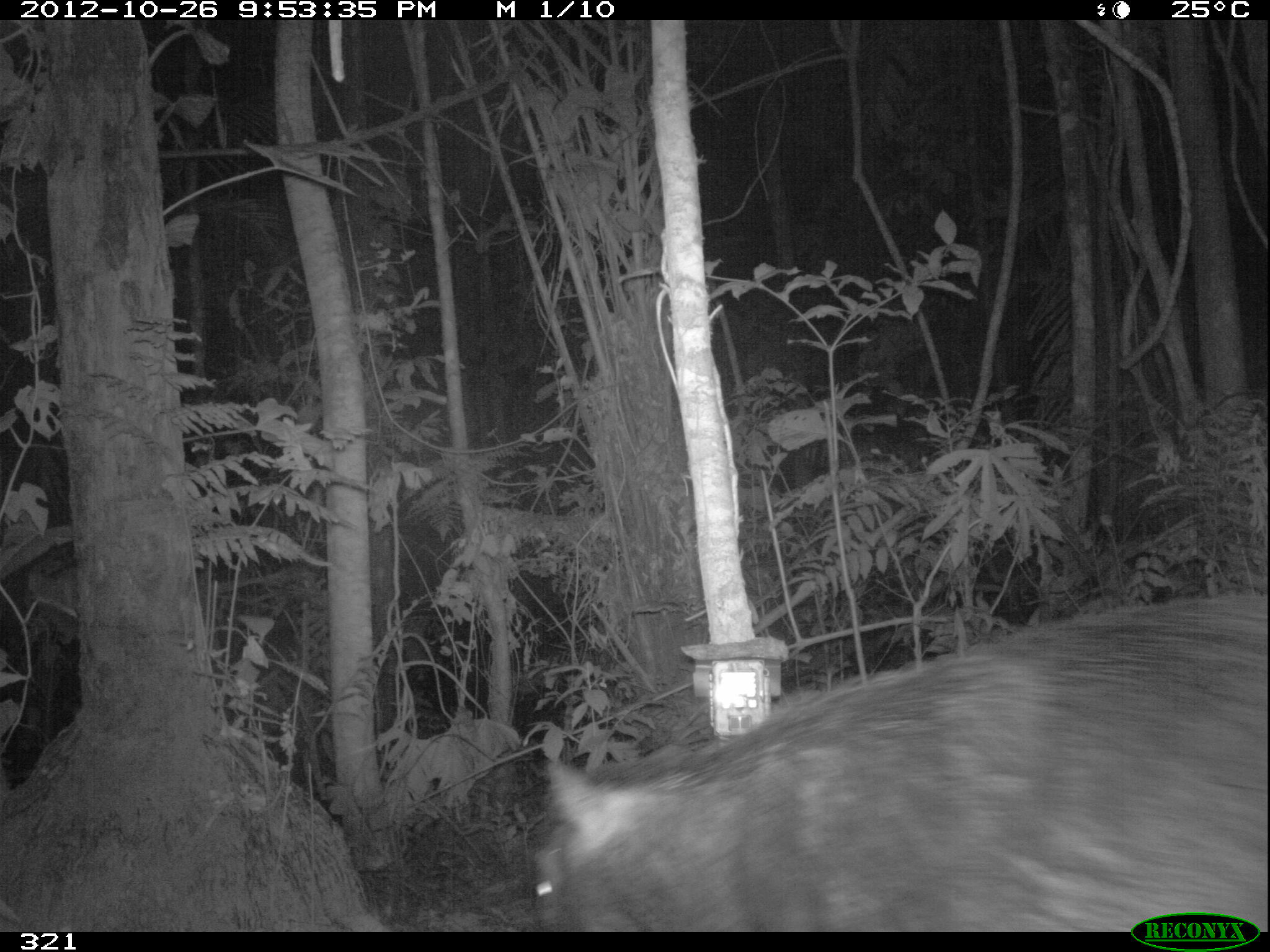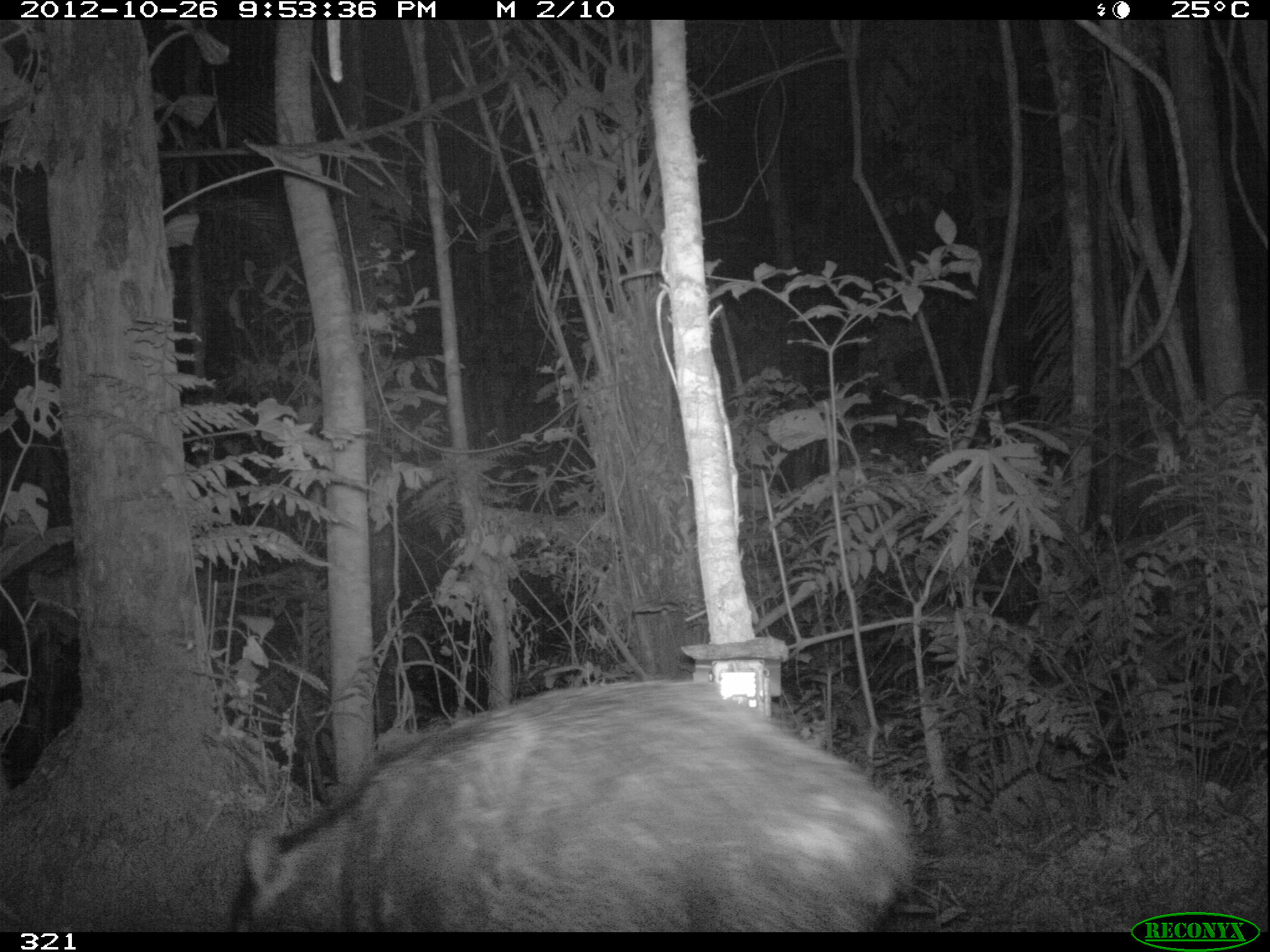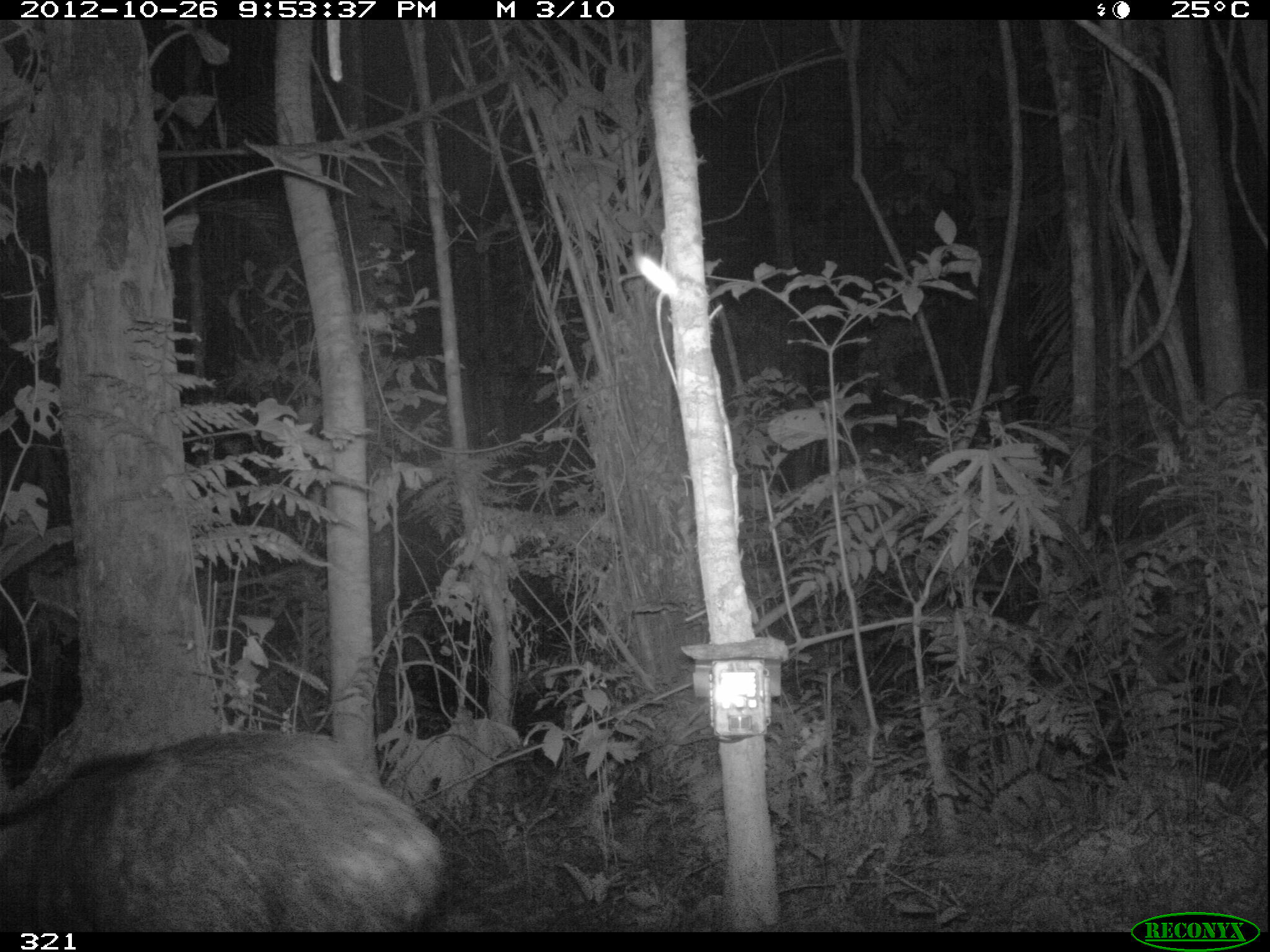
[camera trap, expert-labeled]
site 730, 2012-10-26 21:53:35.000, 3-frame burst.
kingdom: Animalia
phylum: Chordata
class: Mammalia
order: Artiodactyla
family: Tayassuidae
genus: Tayassu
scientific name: Tayassu pecari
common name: white-lipped peccary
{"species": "Tayassu pecari (white-lipped peccary)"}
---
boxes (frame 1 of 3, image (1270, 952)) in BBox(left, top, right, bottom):
tayassu pecari: BBox(532, 594, 1266, 932)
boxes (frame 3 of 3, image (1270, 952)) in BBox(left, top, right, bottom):
tayassu pecari: BBox(0, 731, 449, 931)